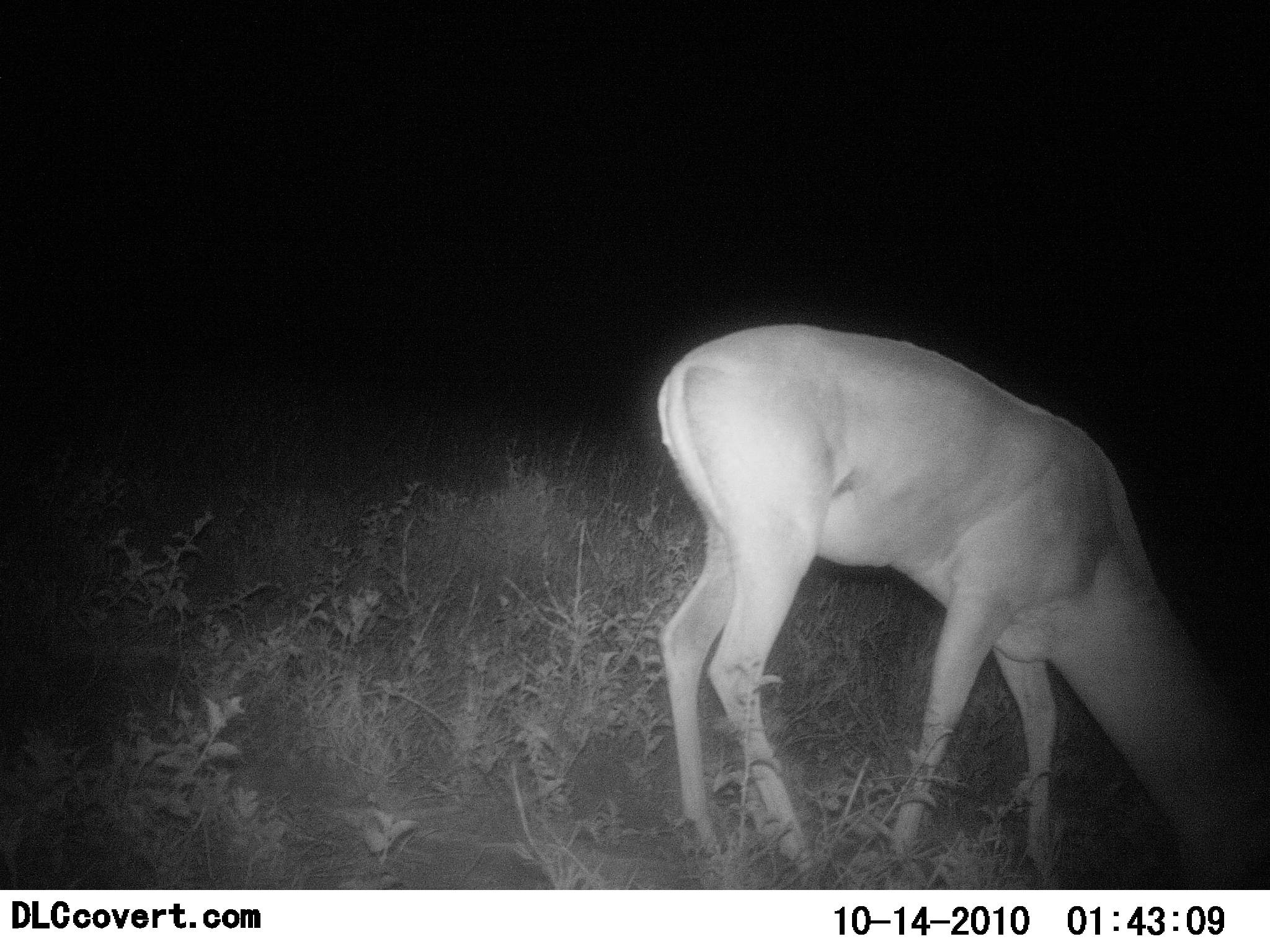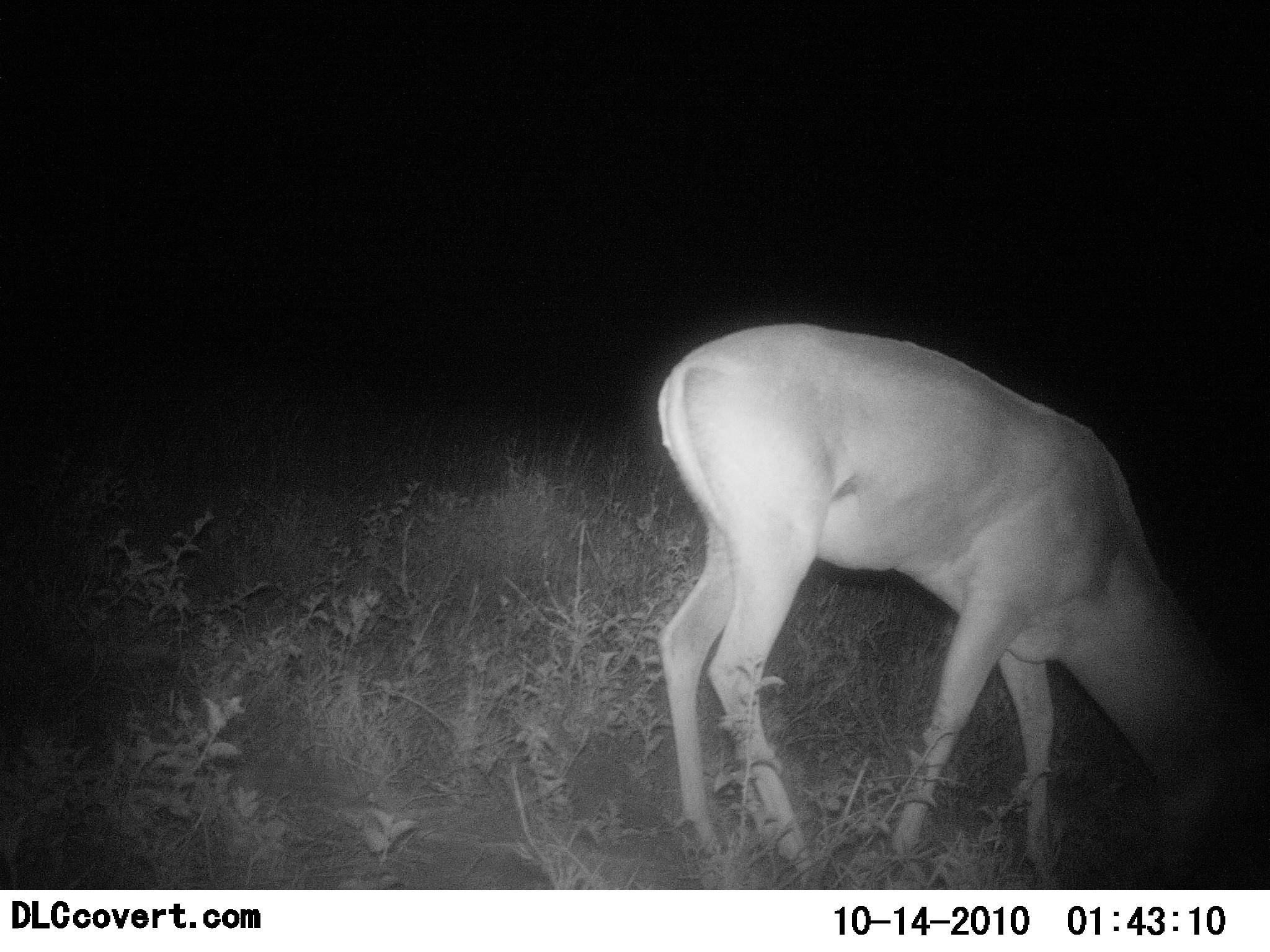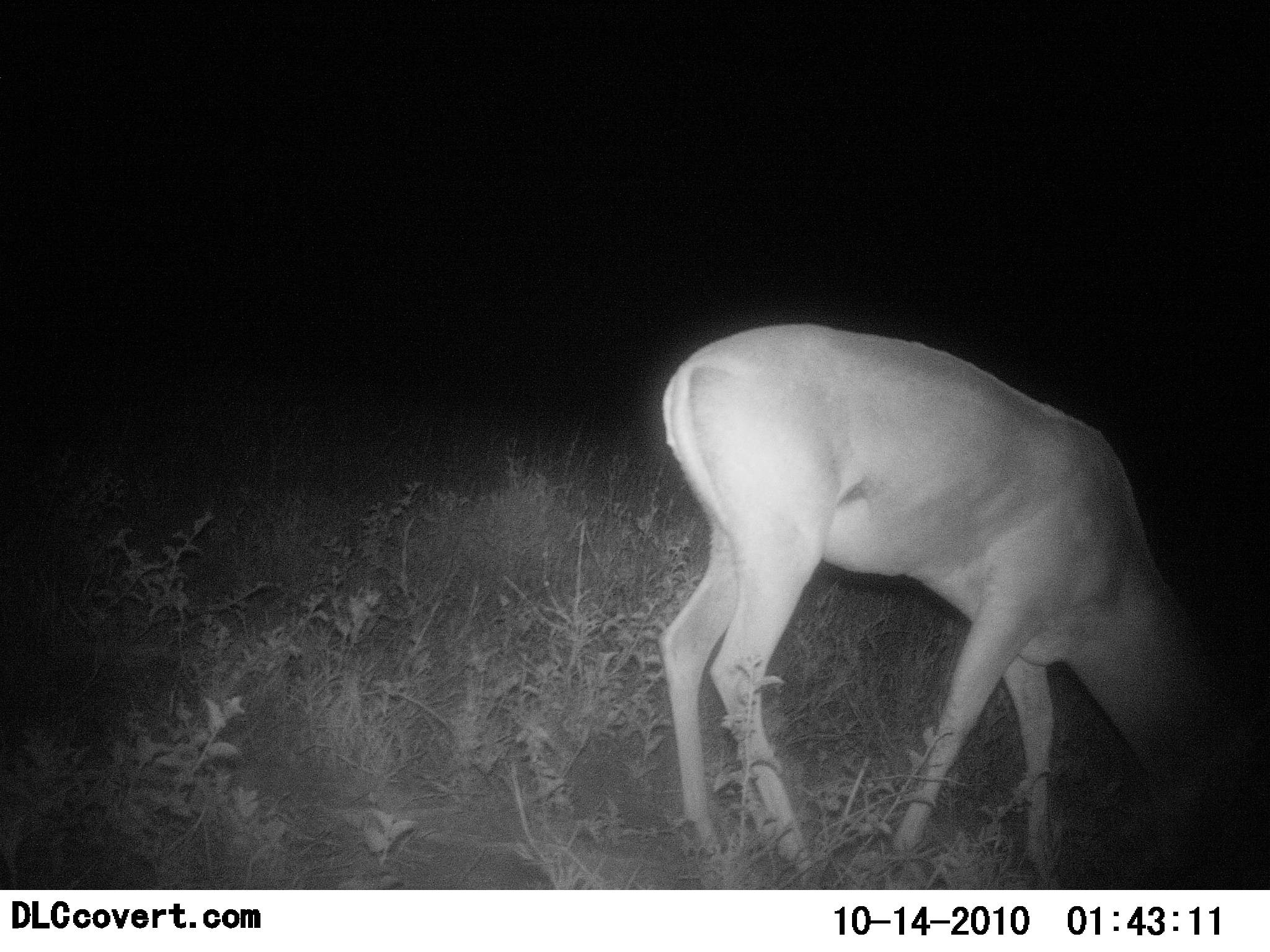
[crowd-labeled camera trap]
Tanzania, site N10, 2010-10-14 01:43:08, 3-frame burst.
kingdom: Animalia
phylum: Chordata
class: Mammalia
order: Artiodactyla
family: Bovidae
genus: Redunca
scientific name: Redunca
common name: reedbuck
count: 1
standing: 22%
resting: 0%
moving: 0%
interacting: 0%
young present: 0%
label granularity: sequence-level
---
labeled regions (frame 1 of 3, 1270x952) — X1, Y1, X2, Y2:
animal: 652, 323, 1270, 890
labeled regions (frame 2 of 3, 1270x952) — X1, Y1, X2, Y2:
animal: 653, 320, 1269, 891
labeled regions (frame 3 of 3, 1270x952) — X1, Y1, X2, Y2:
animal: 654, 323, 1254, 890